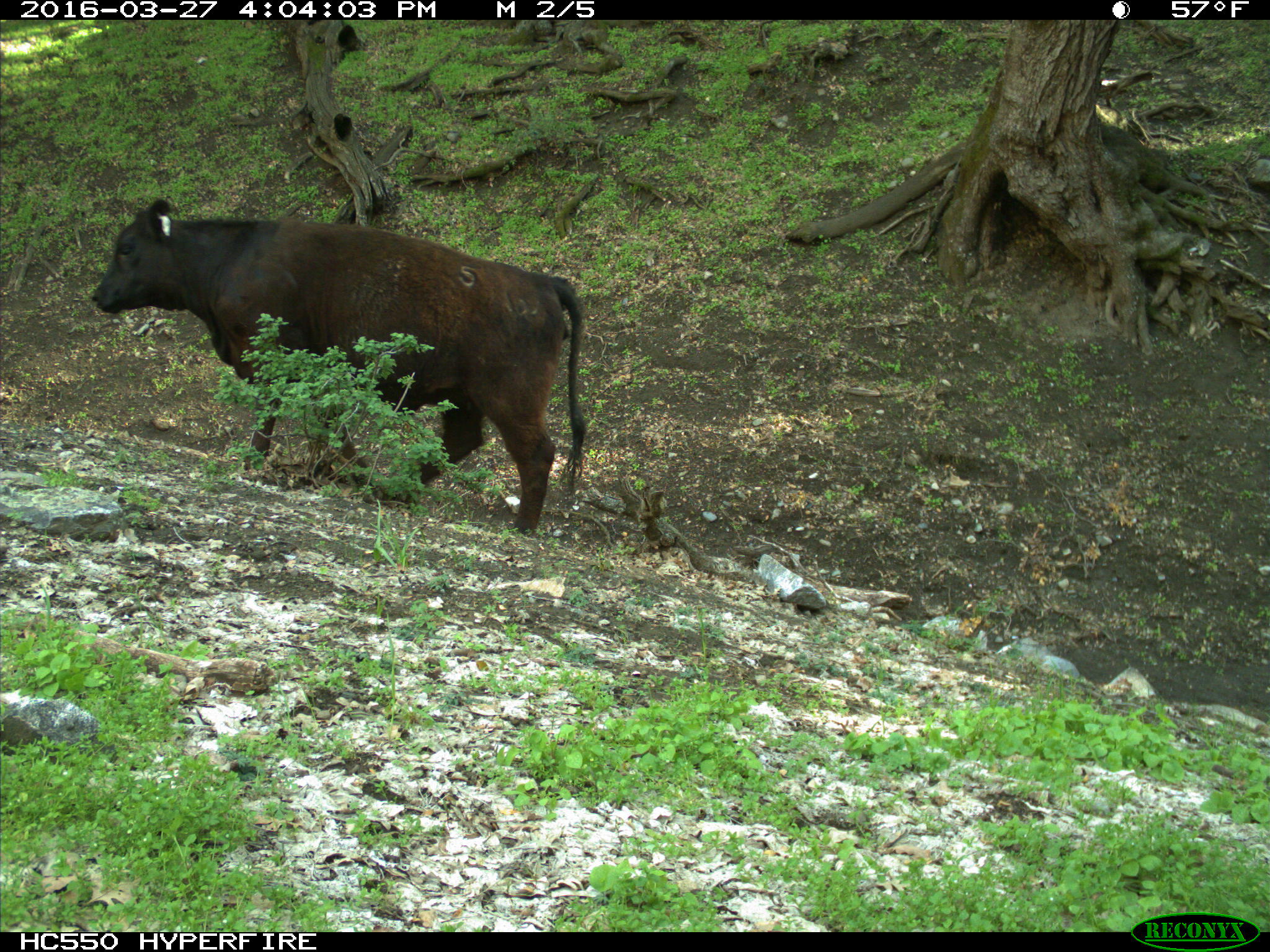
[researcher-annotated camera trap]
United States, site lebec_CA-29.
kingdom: Animalia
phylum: Chordata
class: Mammalia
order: Artiodactyla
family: Bovidae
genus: Bos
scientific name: Bos taurus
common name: domestic cow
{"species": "Bos taurus (domestic cow)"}